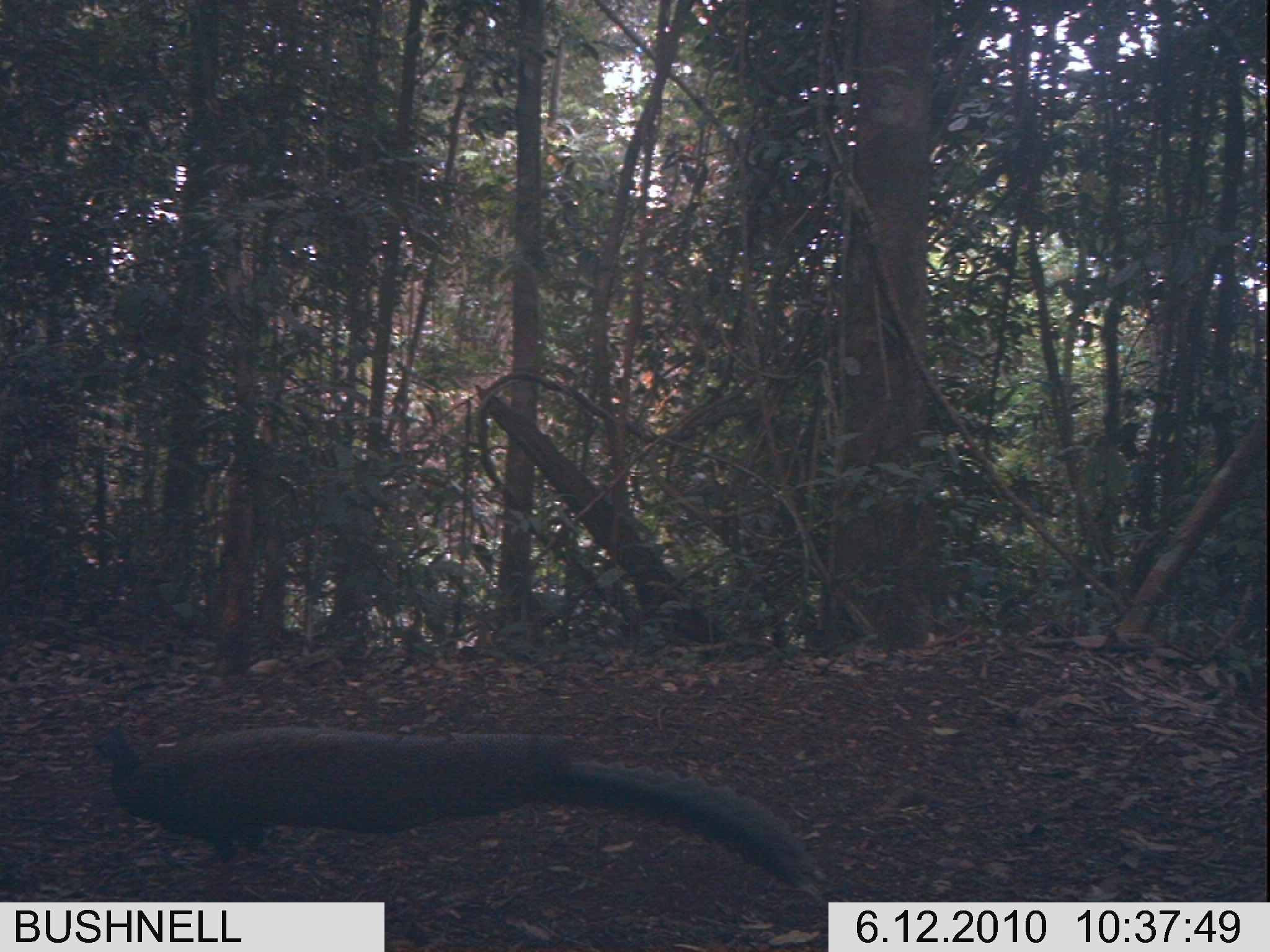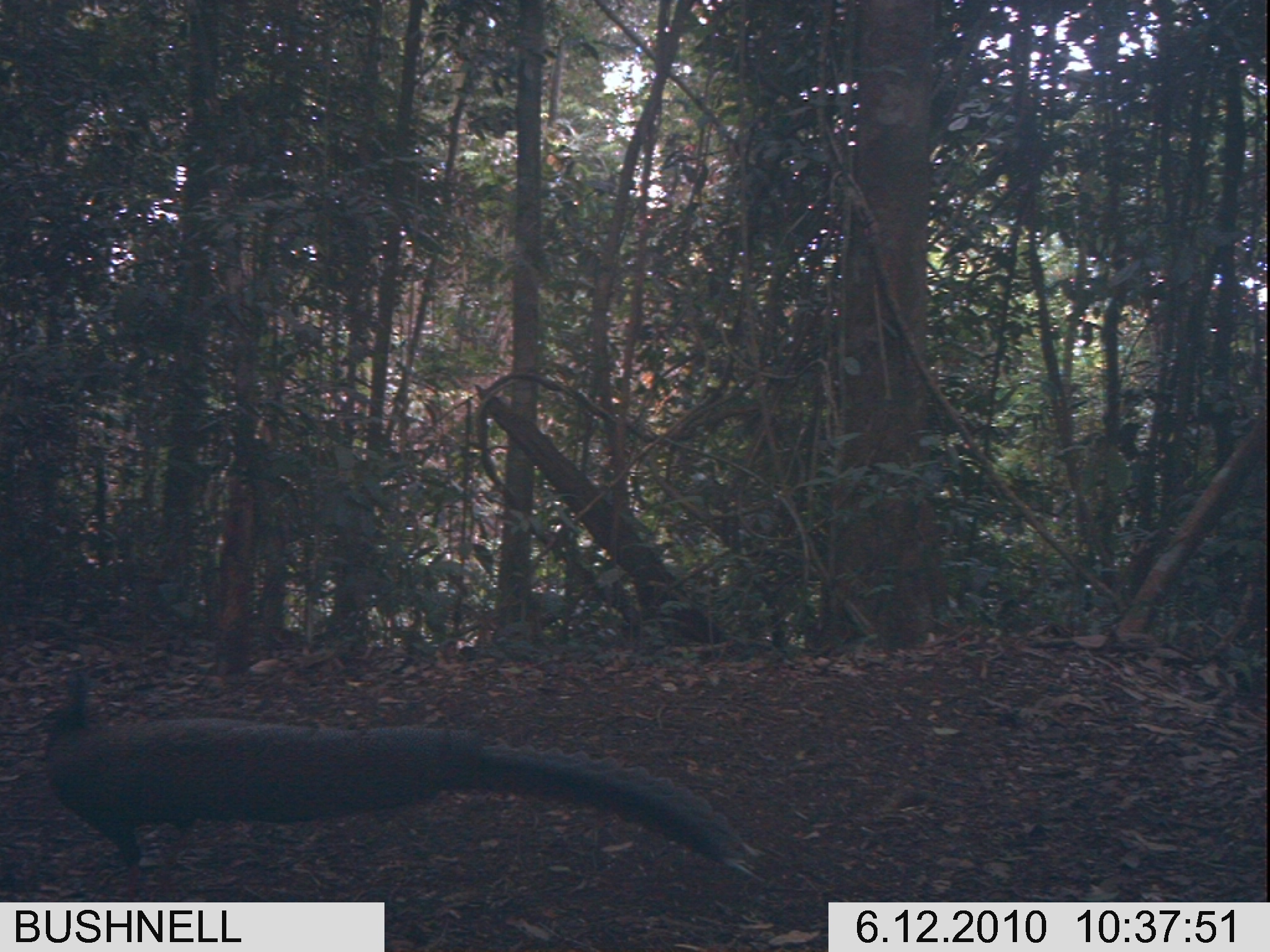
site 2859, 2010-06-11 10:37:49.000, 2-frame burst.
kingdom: Animalia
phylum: Chordata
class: Aves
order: Galliformes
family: Phasianidae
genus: Argusianus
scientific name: Argusianus argus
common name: great argus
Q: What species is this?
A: Argusianus argus (great argus).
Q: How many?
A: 1.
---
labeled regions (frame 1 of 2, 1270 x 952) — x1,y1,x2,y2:
argusianus argus: 82,723,819,895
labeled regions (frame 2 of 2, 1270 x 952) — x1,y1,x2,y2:
argusianus argus: 35,664,766,902